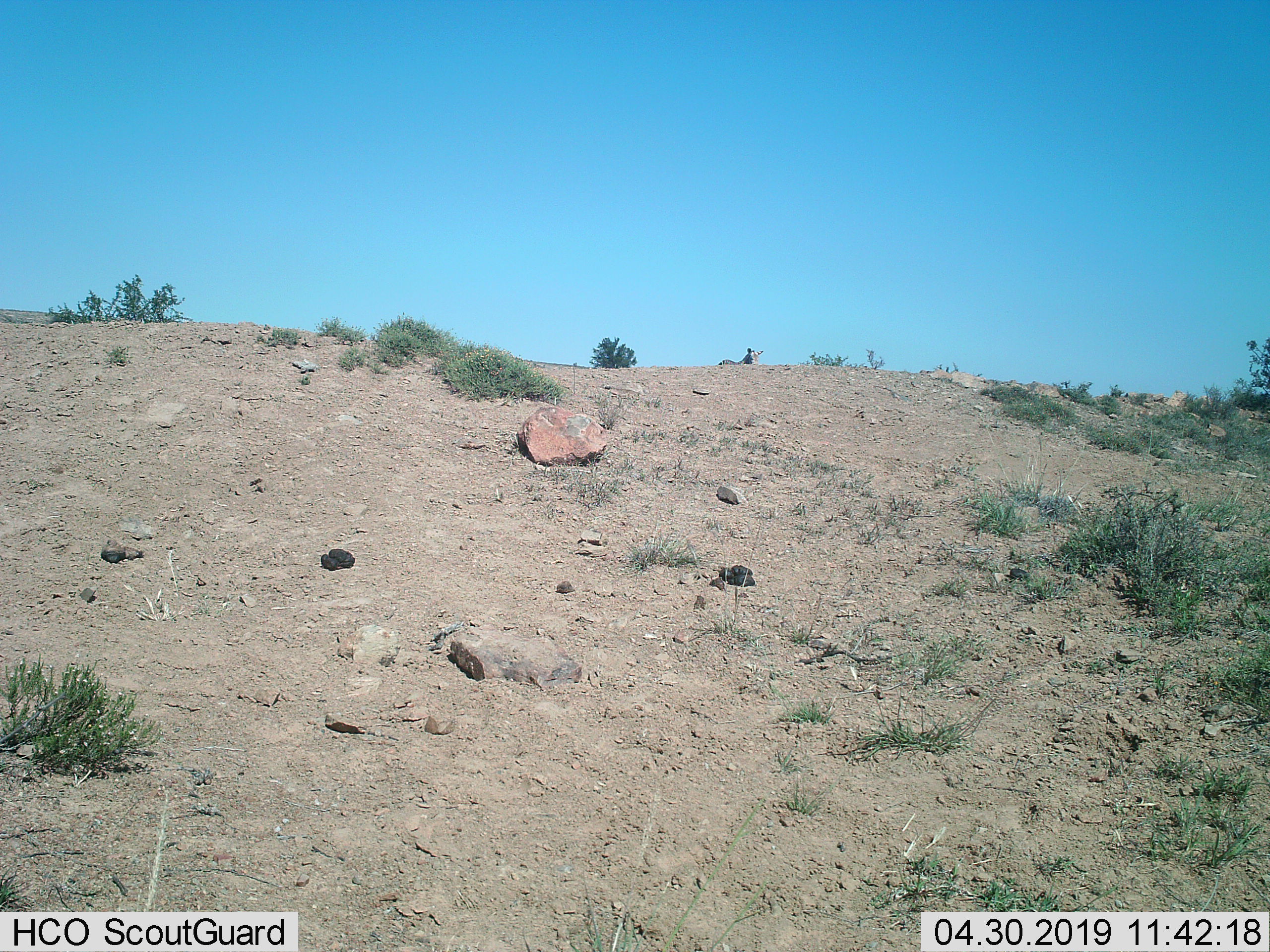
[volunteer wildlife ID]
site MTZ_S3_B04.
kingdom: Animalia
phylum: Chordata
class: Mammalia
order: Perissodactyla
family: Equidae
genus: Equus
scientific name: Equus zebra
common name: mountain zebra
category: zebramountain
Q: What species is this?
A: Zebramountain (mountain zebra) (Equus zebra).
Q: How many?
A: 1.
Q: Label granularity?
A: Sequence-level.